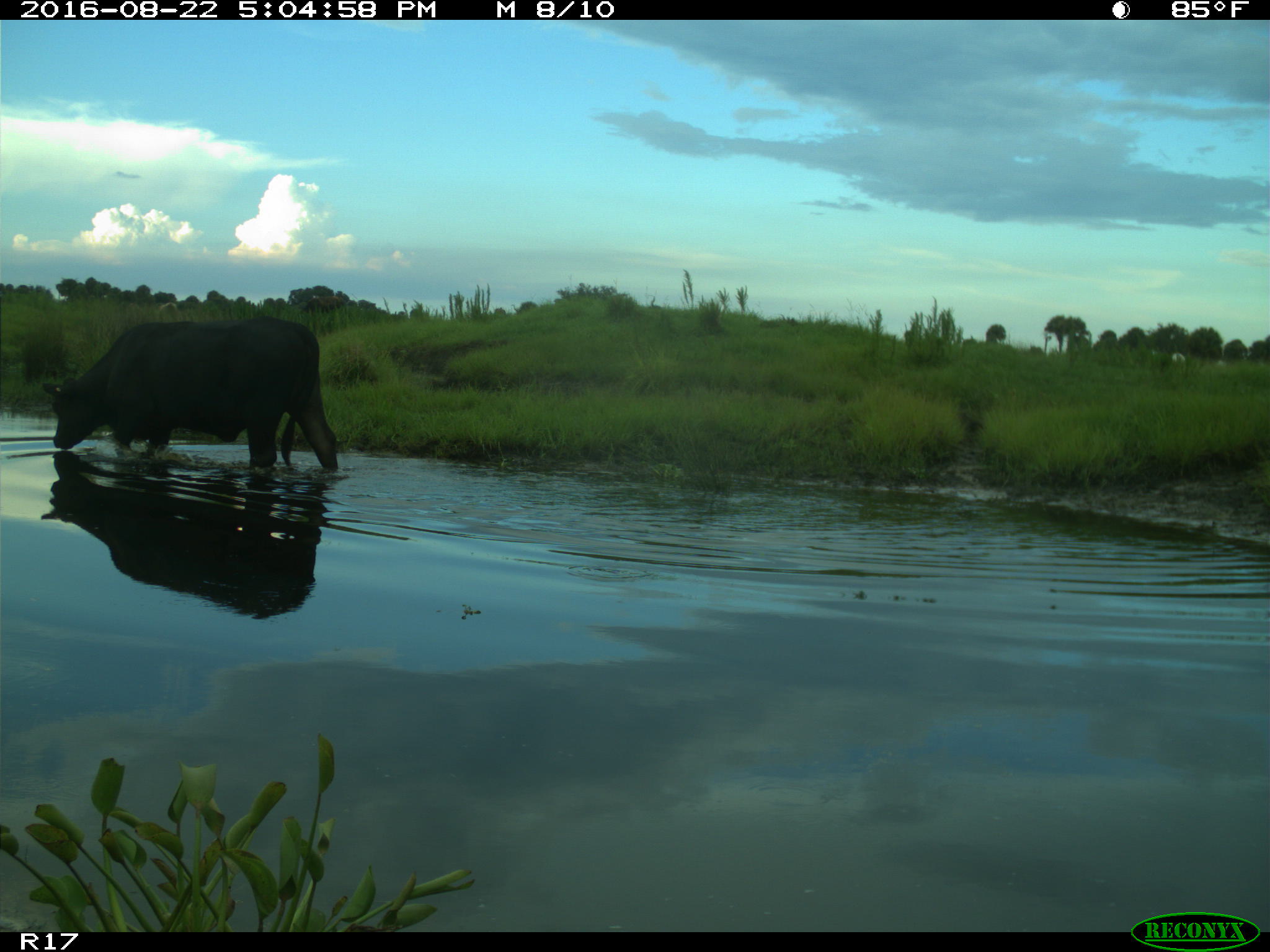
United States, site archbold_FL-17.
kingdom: Animalia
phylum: Chordata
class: Mammalia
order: Artiodactyla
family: Bovidae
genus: Bos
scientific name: Bos taurus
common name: domestic cow